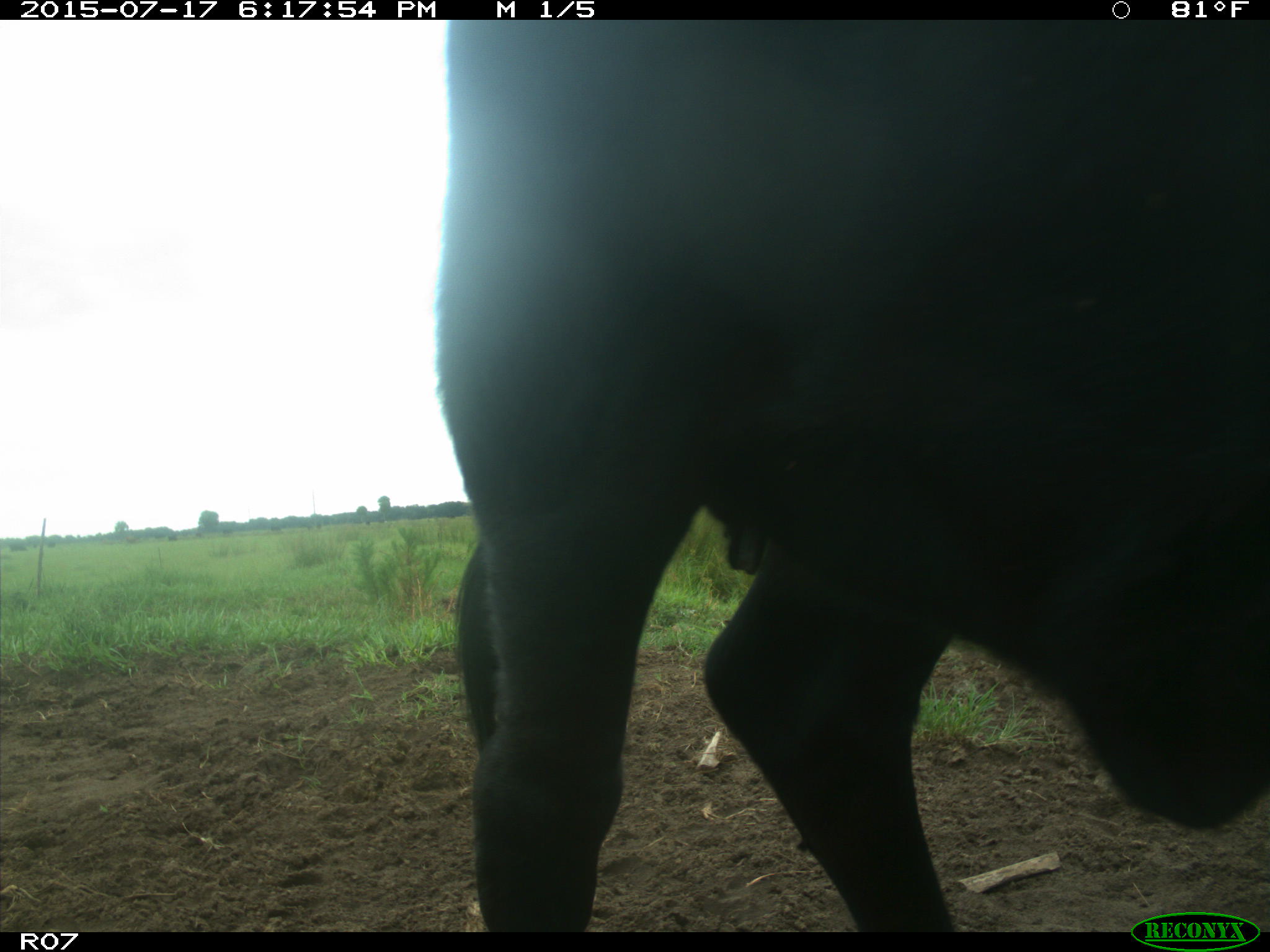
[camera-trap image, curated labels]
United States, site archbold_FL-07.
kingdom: Animalia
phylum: Chordata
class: Mammalia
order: Artiodactyla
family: Bovidae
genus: Bos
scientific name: Bos taurus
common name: domestic cow